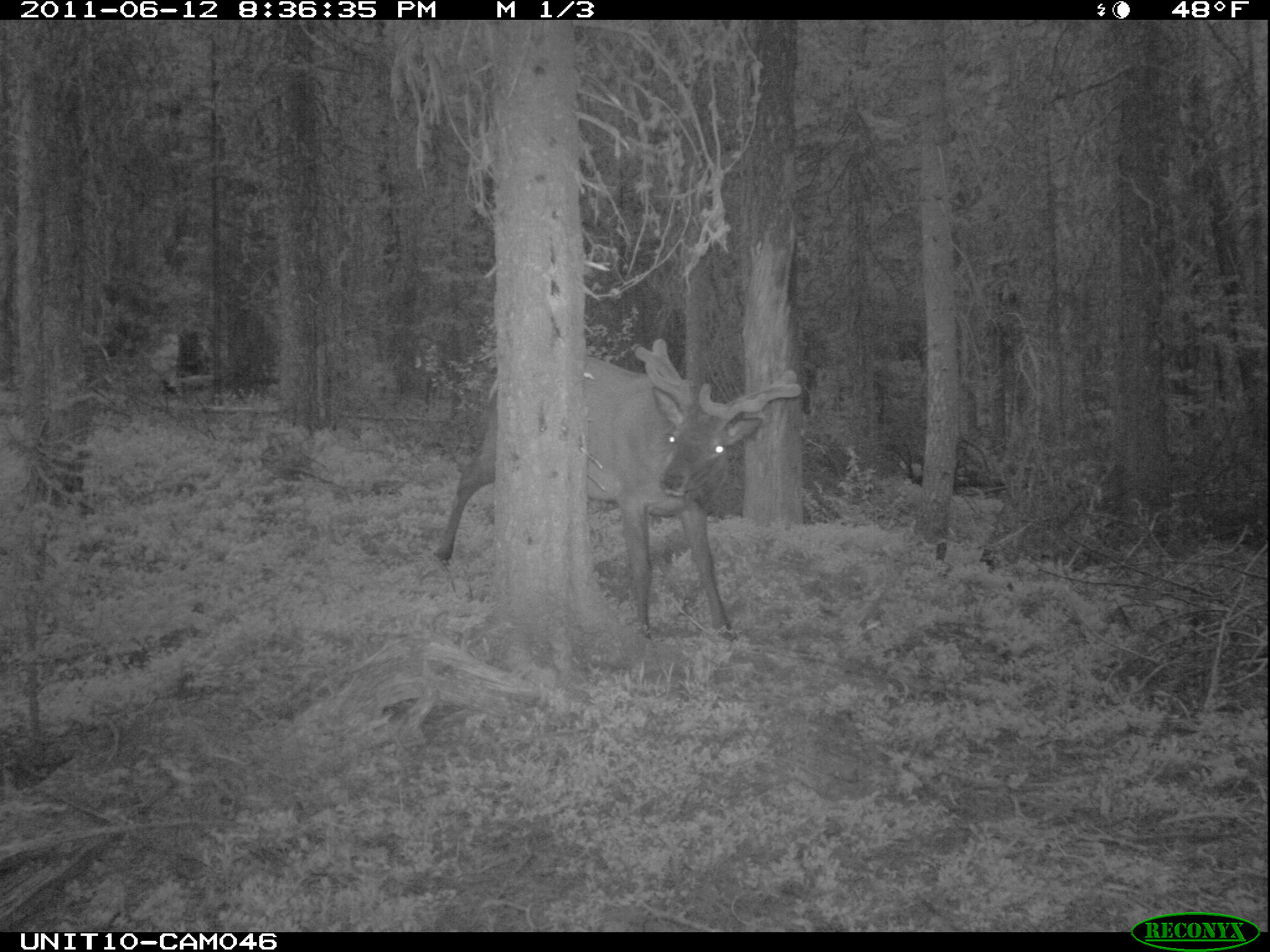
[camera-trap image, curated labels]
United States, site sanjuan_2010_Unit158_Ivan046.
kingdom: Animalia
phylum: Chordata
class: Mammalia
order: Artiodactyla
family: Cervidae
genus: Cervus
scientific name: Cervus elaphus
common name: red deer